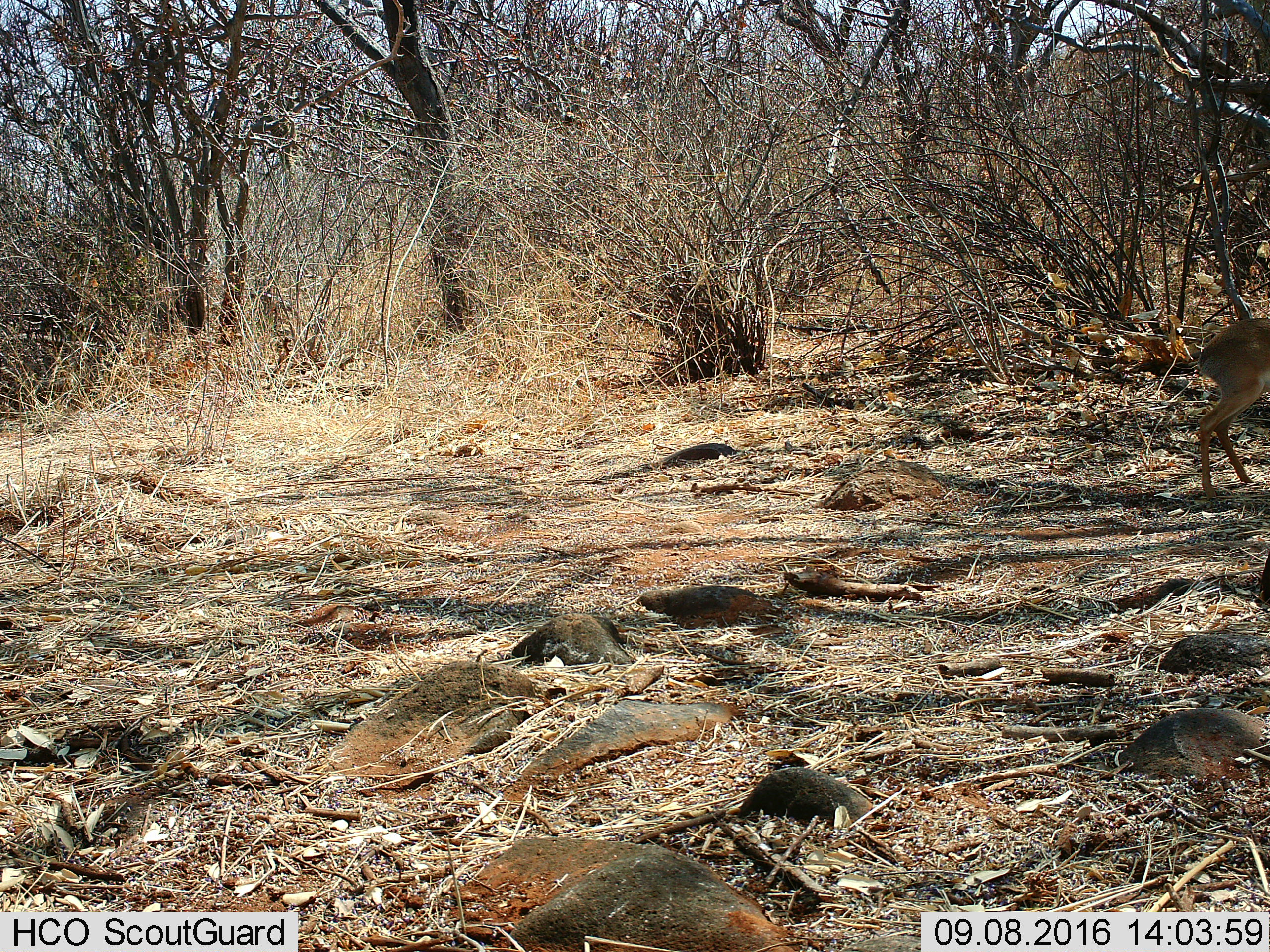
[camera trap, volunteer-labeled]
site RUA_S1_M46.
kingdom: Animalia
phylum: Chordata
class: Mammalia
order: Artiodactyla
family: Bovidae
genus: Madoqua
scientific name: Madoqua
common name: dik-dik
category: dikdik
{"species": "dikdik (dik-dik) (Madoqua)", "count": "1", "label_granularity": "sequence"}